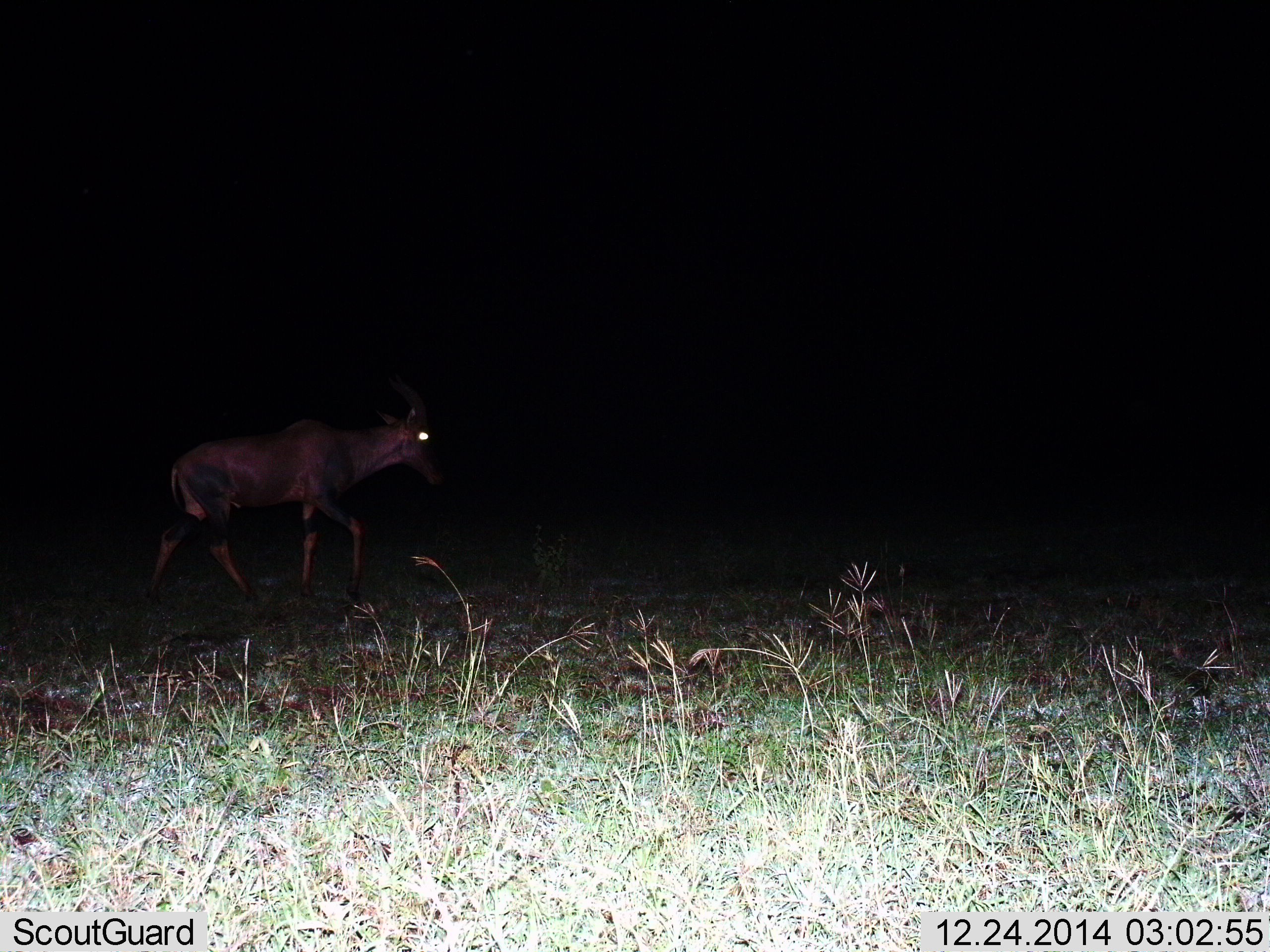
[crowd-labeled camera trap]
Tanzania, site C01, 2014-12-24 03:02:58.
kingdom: Animalia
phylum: Chordata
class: Mammalia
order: Artiodactyla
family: Bovidae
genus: Damaliscus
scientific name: Damaliscus lunatus jimela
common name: topi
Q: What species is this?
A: Topi (Damaliscus lunatus jimela).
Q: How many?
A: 1.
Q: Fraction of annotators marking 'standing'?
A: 0%.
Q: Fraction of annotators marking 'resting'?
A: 0%.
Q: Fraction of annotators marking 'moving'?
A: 100%.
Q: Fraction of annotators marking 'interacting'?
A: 0%.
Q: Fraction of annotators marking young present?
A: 0%.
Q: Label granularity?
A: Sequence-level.